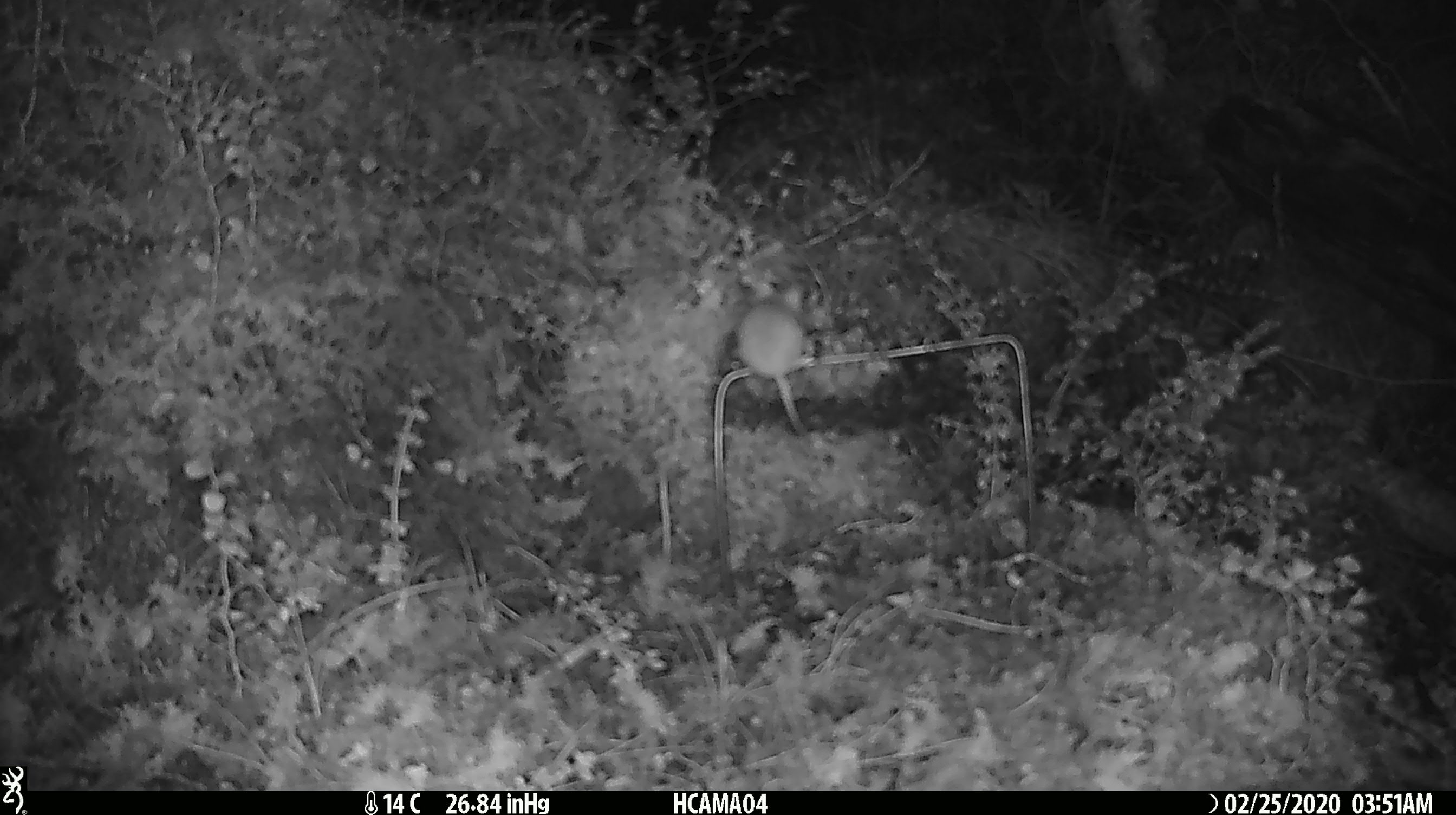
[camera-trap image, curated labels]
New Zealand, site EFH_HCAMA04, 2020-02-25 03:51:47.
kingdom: Animalia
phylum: Chordata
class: Mammalia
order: Rodentia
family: Muridae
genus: Mus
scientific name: Mus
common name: mouse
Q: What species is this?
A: Mouse (Mus).